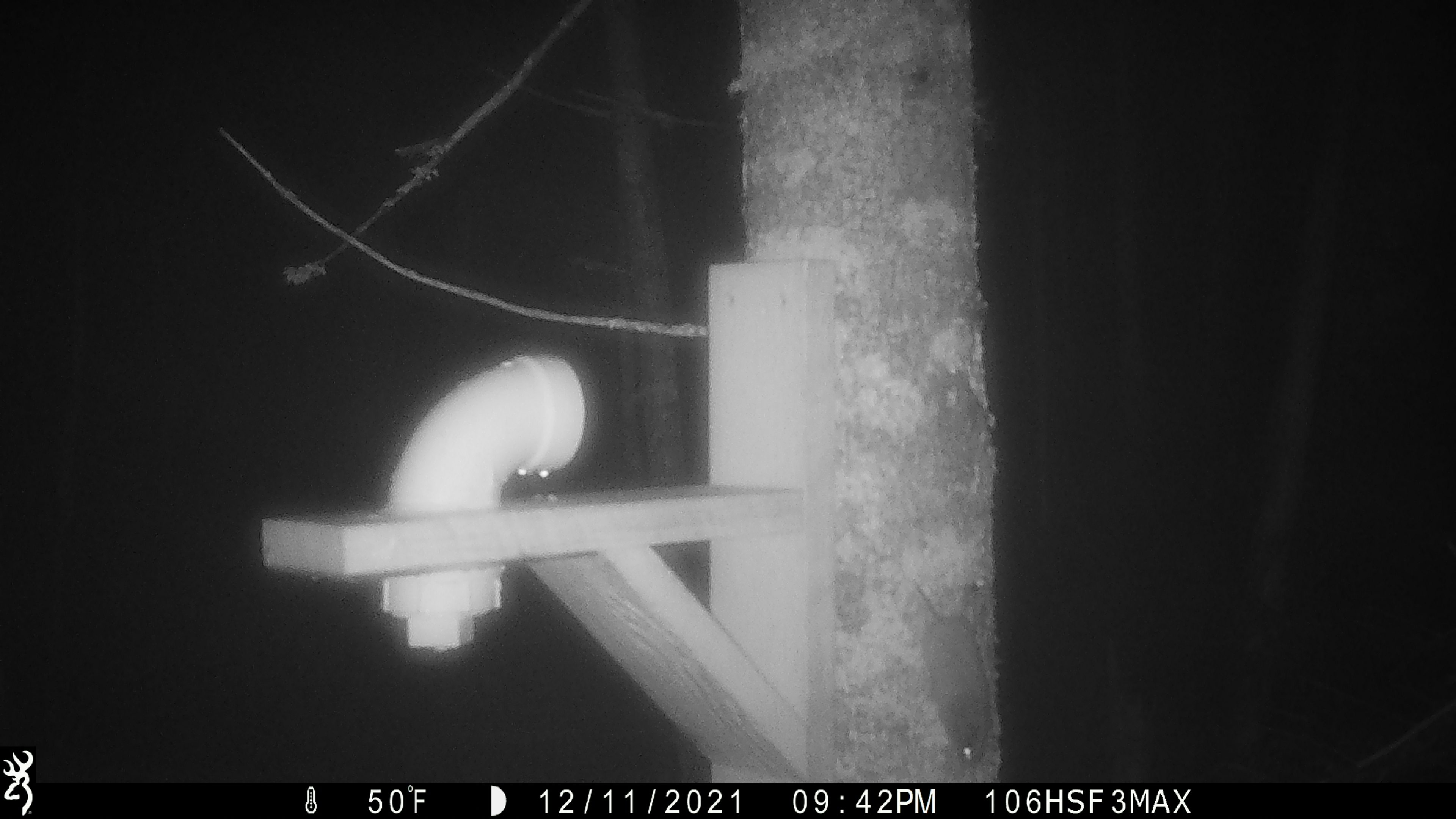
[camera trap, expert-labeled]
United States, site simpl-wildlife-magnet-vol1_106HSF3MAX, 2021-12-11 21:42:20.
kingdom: Animalia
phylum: Chordata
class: Mammalia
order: Rodentia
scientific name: Rodentia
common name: mouse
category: mouse sp.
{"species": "mouse sp. (mouse) (Rodentia)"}